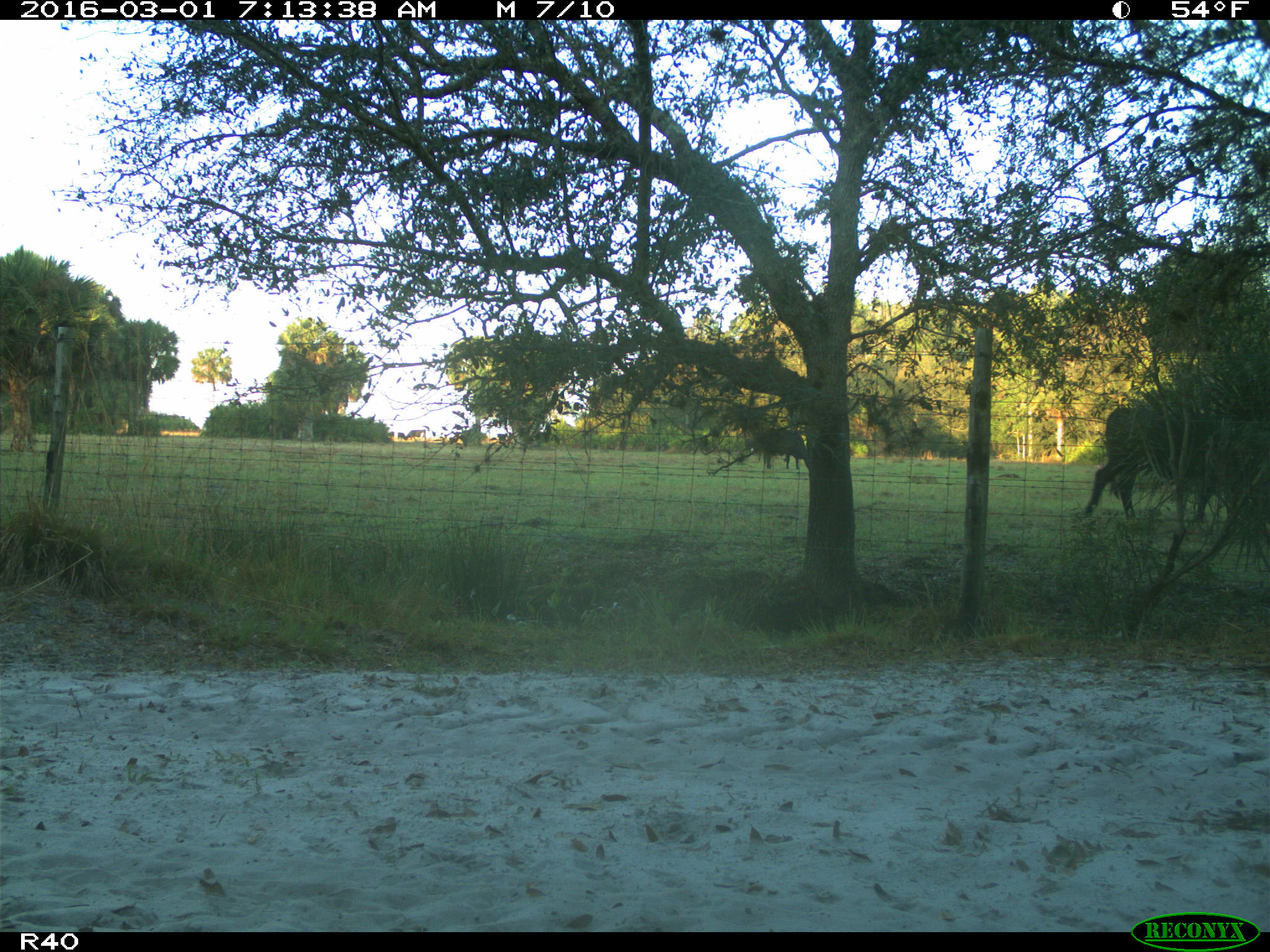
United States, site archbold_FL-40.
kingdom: Animalia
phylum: Chordata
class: Mammalia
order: Artiodactyla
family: Bovidae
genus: Bos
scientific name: Bos taurus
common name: domestic cow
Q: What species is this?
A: Bos taurus (domestic cow).